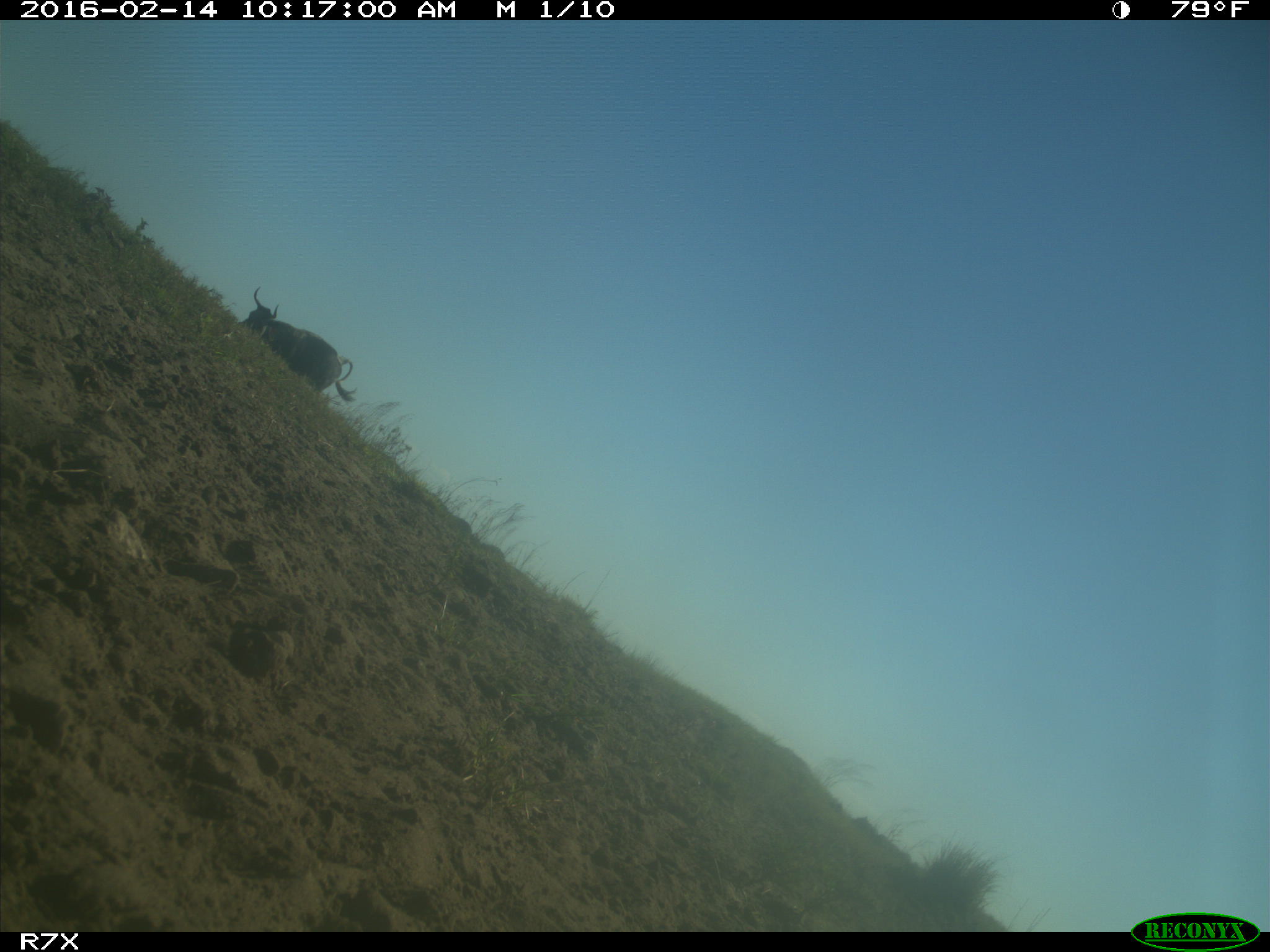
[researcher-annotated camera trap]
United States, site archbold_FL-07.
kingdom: Animalia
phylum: Chordata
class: Mammalia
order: Artiodactyla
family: Bovidae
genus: Bos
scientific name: Bos taurus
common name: domestic cow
Bos taurus (domestic cow).